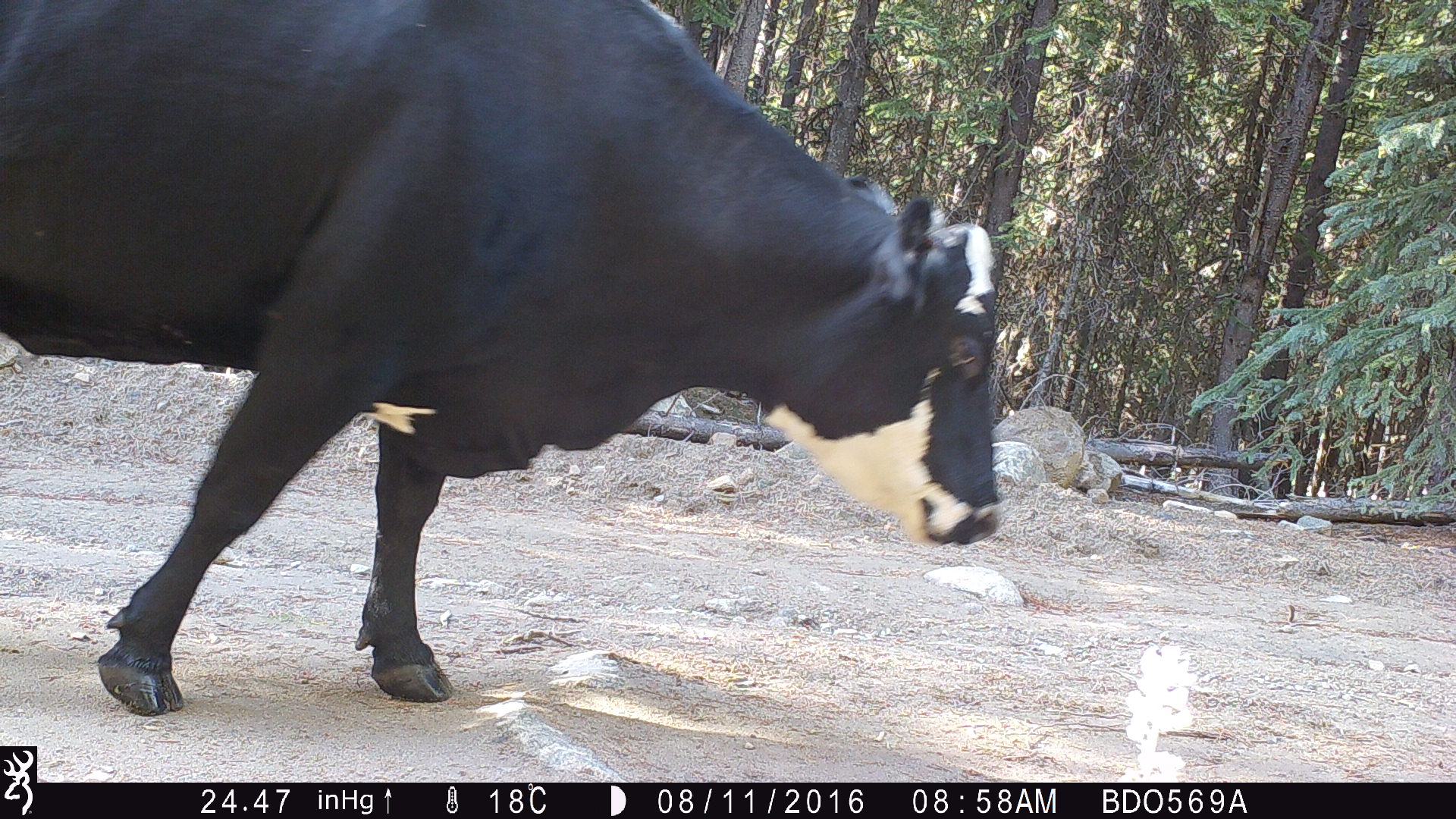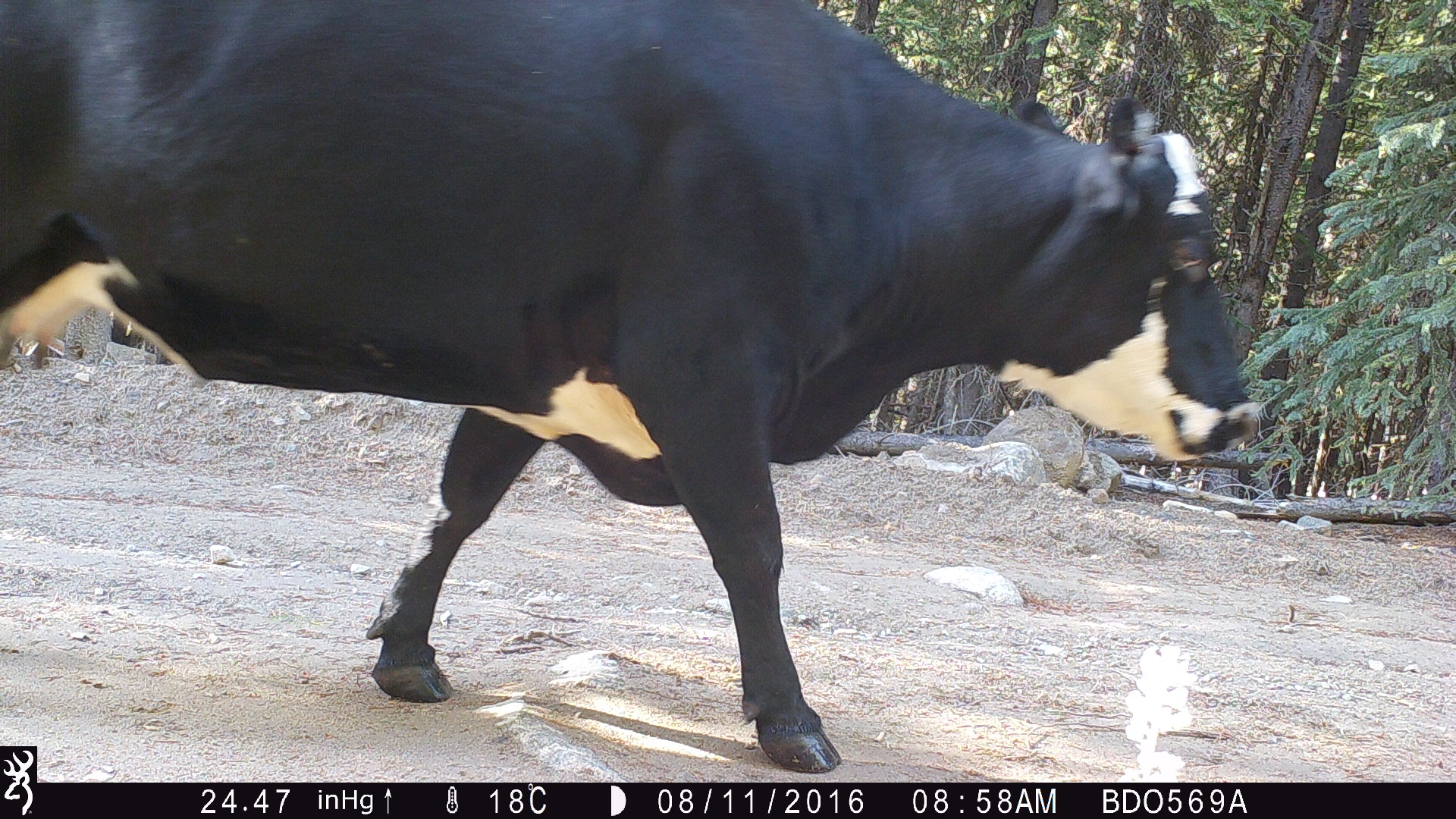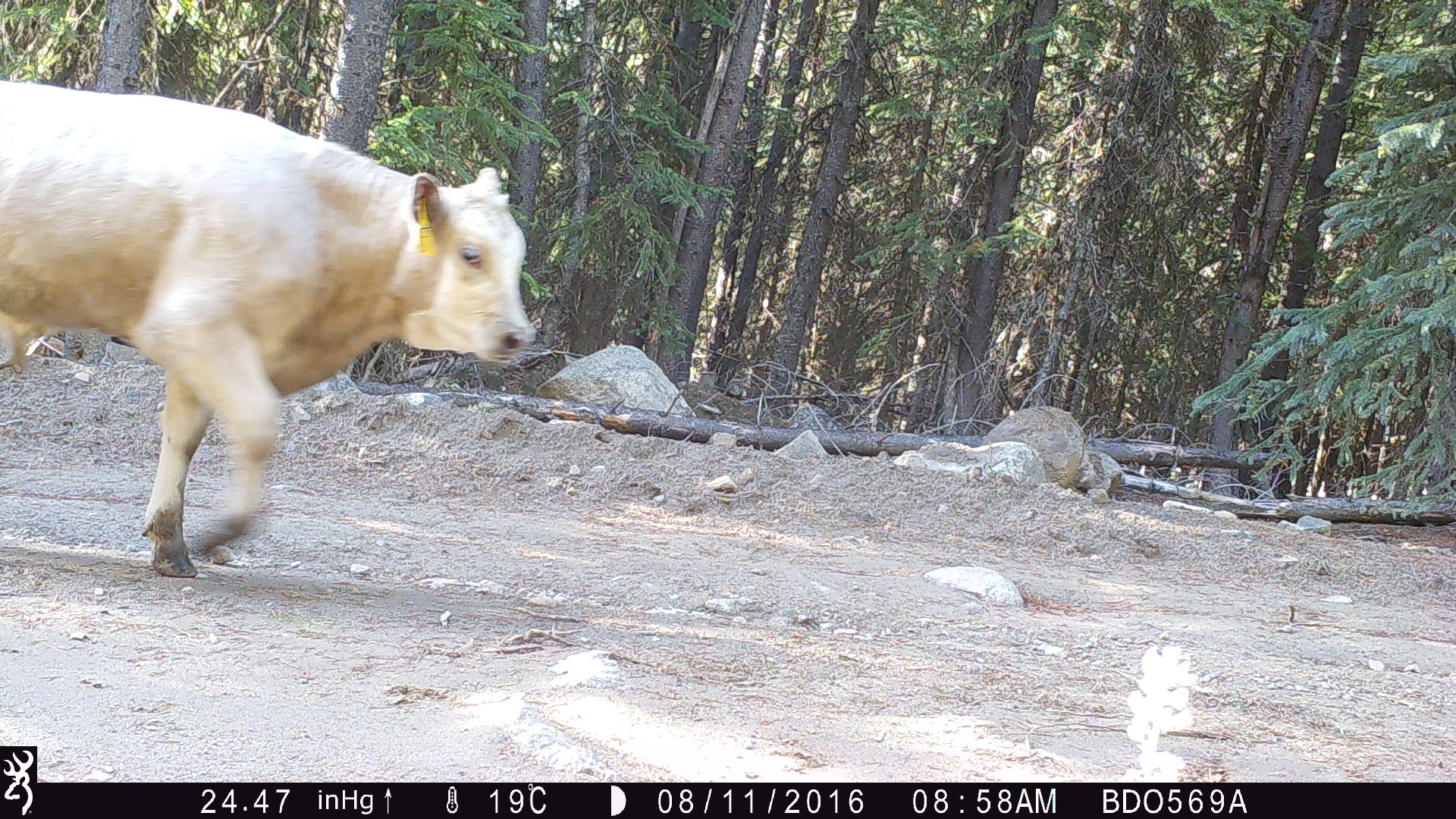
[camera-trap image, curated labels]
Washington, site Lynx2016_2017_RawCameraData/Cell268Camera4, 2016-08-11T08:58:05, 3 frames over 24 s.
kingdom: Animalia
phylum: Chordata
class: Mammalia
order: Artiodactyla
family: Bovidae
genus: Bos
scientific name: Bos taurus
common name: domestic cattle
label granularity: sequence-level